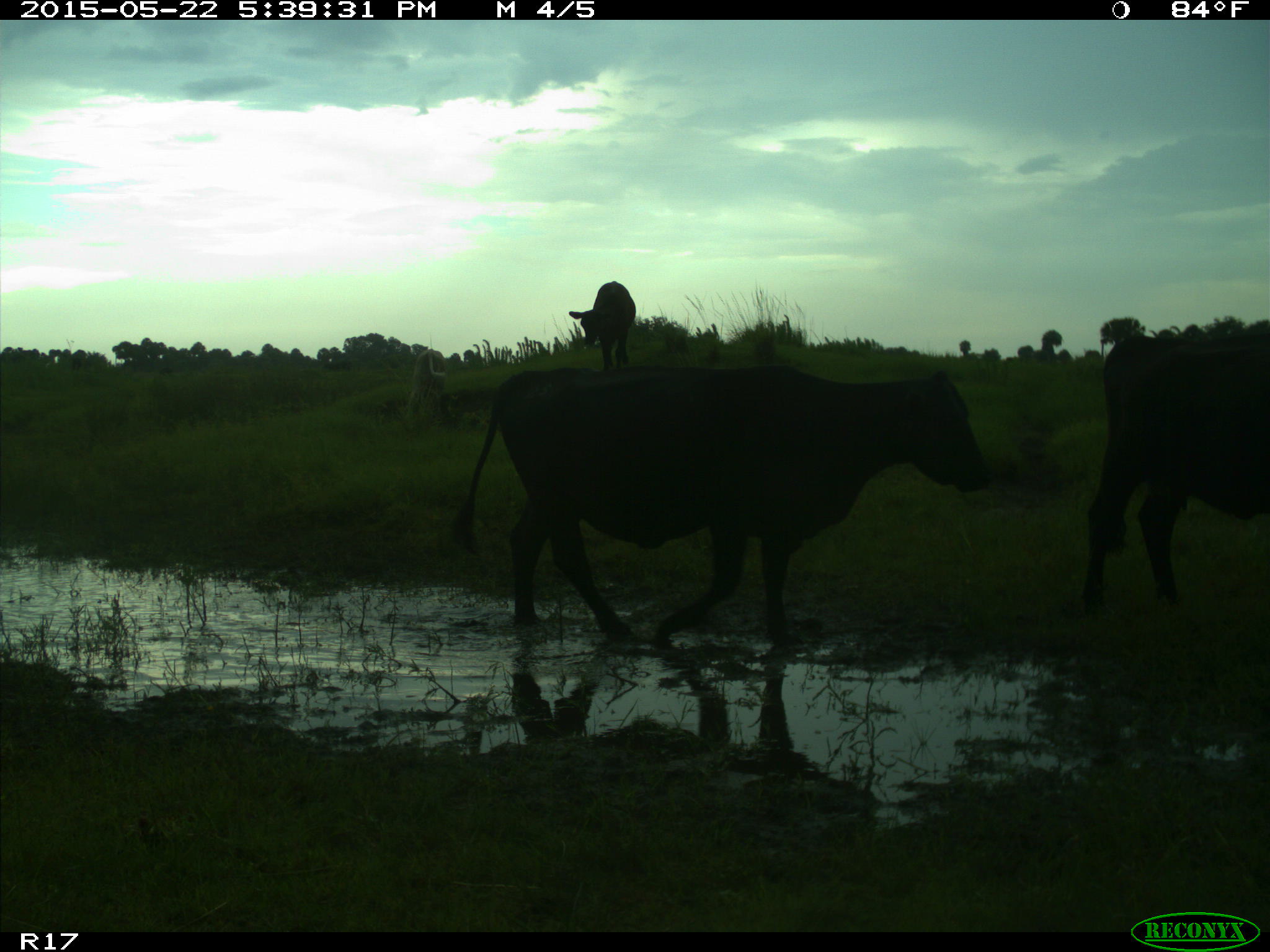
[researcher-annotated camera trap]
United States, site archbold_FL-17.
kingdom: Animalia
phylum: Chordata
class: Mammalia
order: Artiodactyla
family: Bovidae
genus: Bos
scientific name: Bos taurus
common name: domestic cow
Bos taurus (domestic cow).